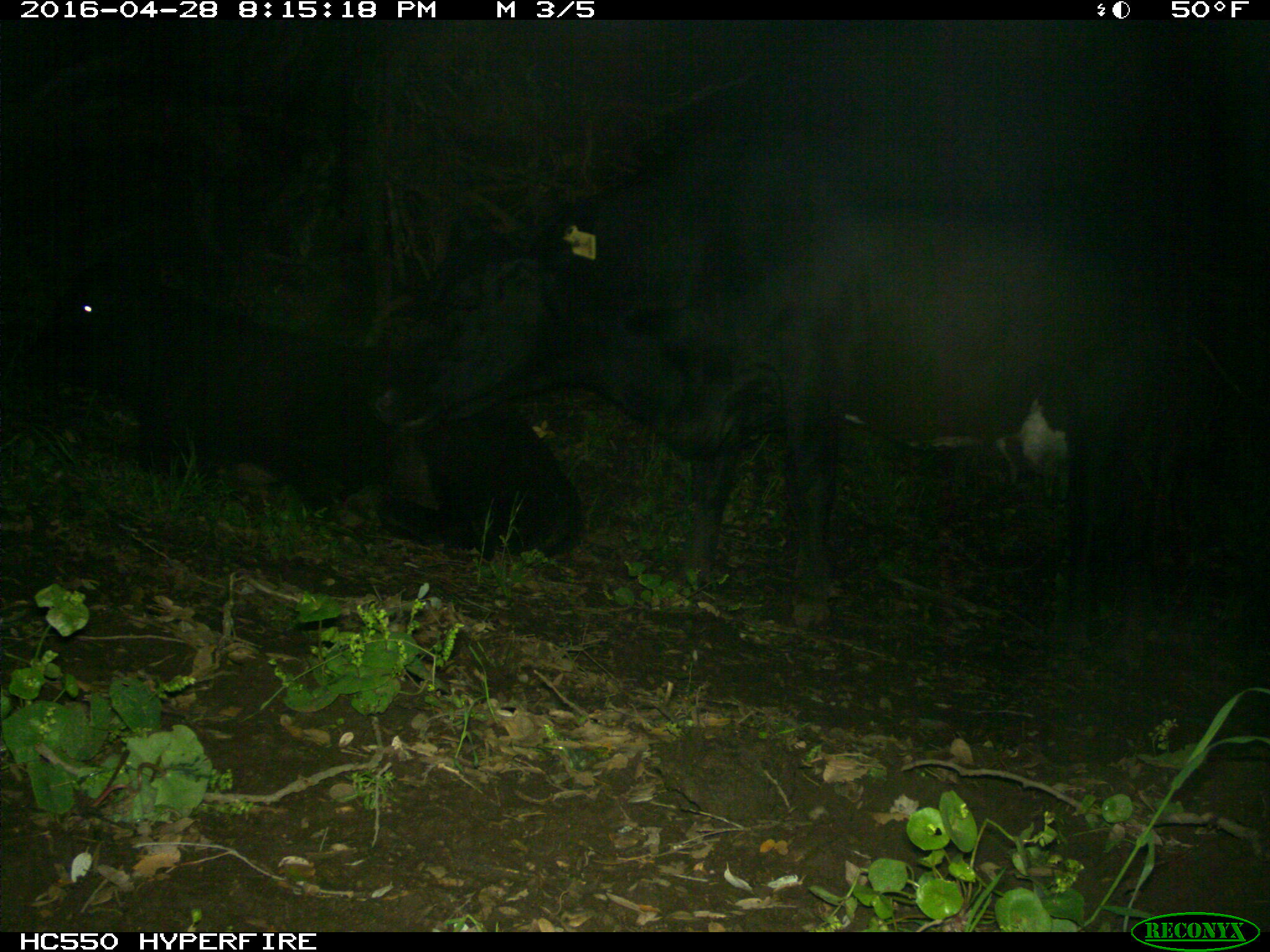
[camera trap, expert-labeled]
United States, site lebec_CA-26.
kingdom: Animalia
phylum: Chordata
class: Mammalia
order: Artiodactyla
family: Bovidae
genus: Bos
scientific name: Bos taurus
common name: domestic cow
Bos taurus (domestic cow).